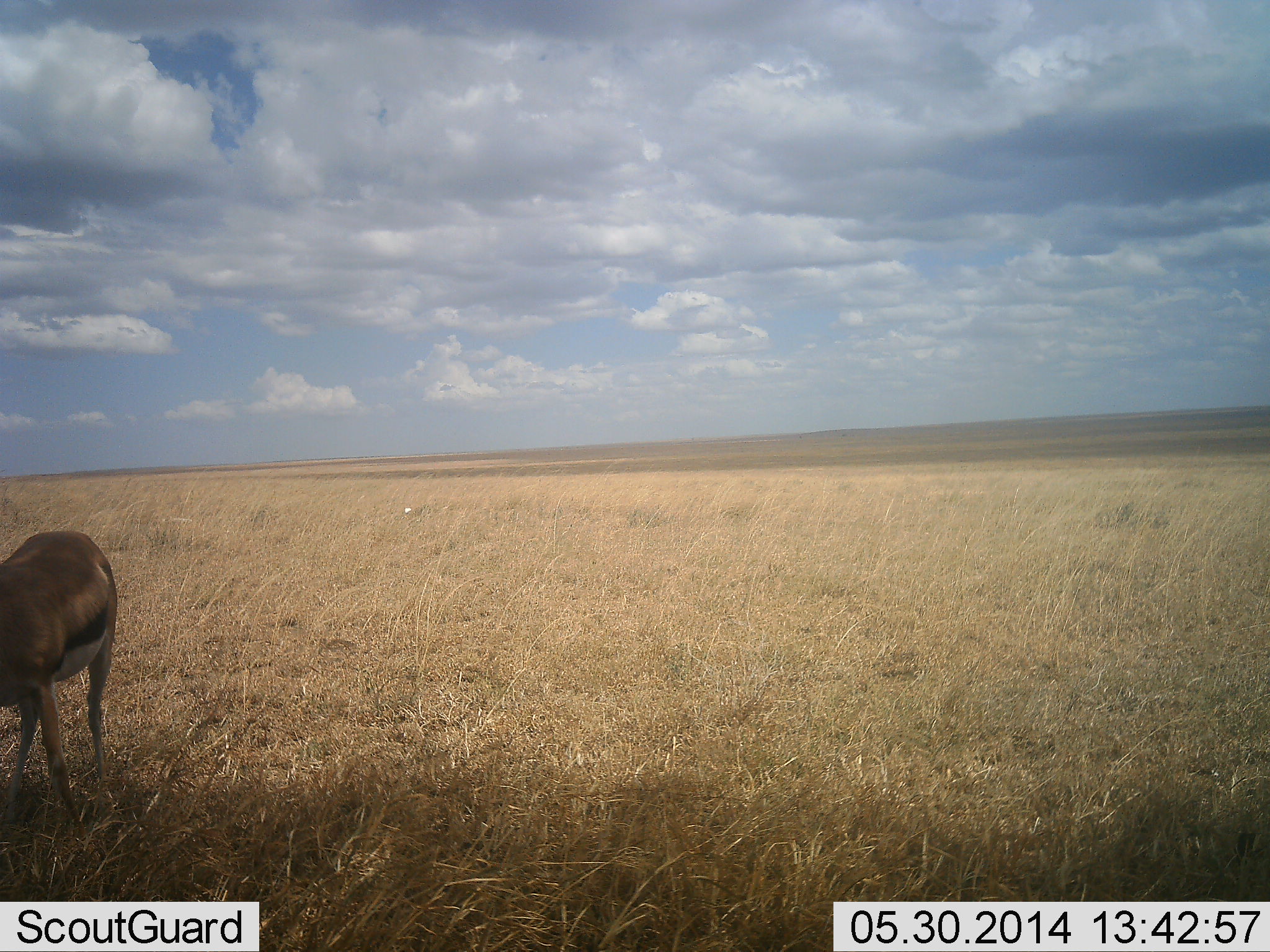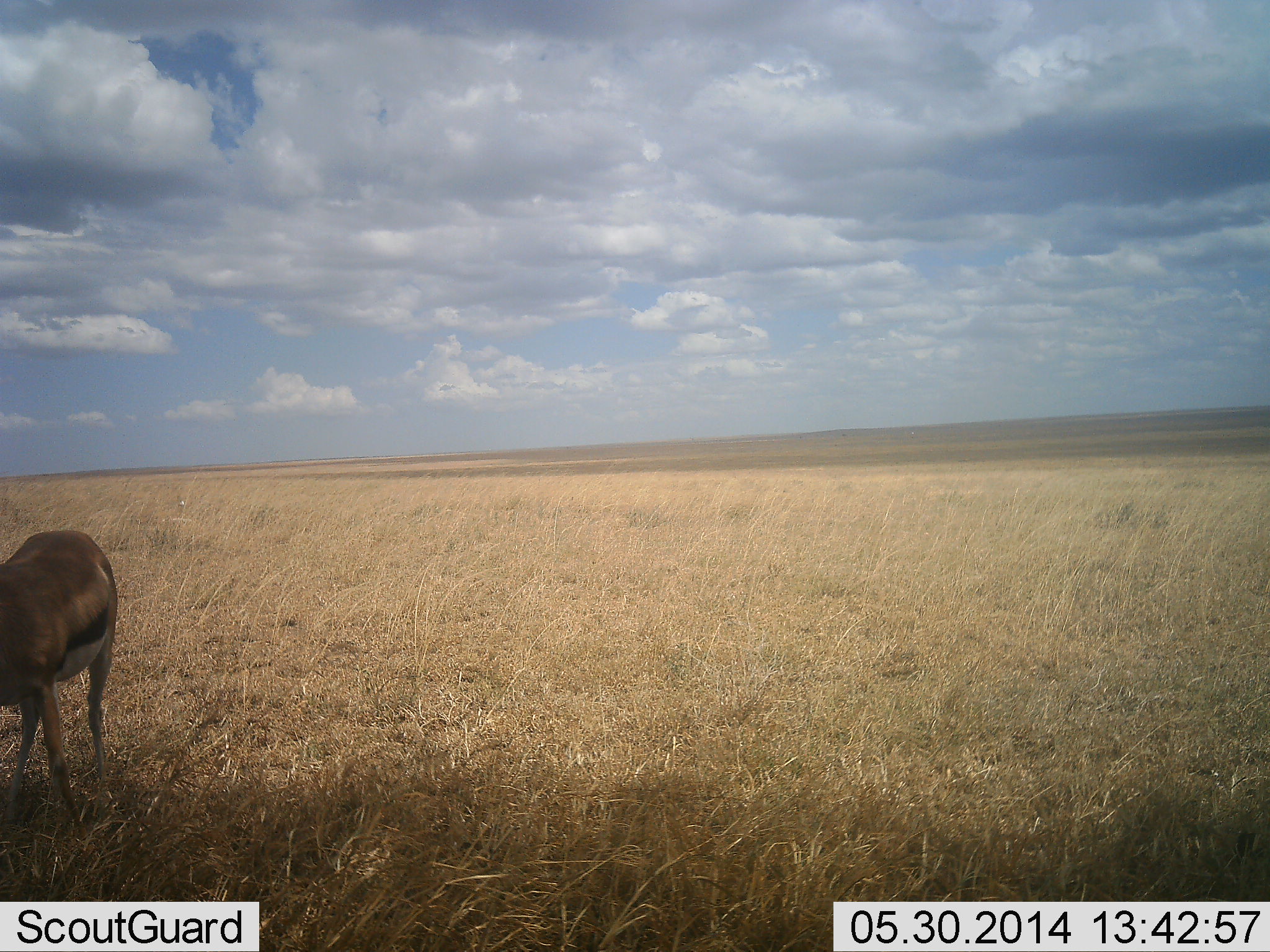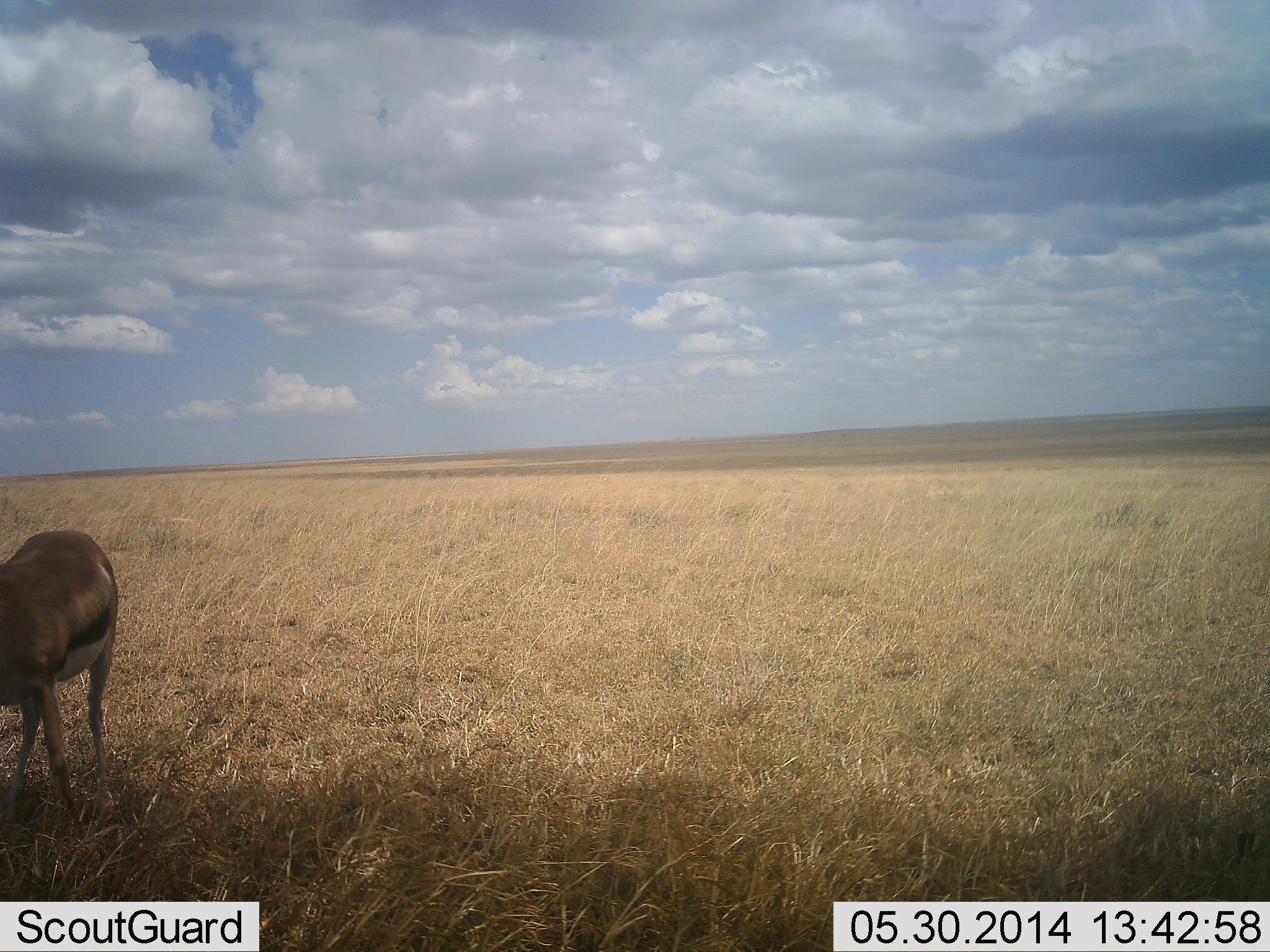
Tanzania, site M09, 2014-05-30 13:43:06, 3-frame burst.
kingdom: Animalia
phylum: Chordata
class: Mammalia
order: Artiodactyla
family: Bovidae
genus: Eudorcas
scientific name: Eudorcas thomsonii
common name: thomson's gazelle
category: gazellethomsons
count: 1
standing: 100%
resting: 0%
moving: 0%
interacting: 0%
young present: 0%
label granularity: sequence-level